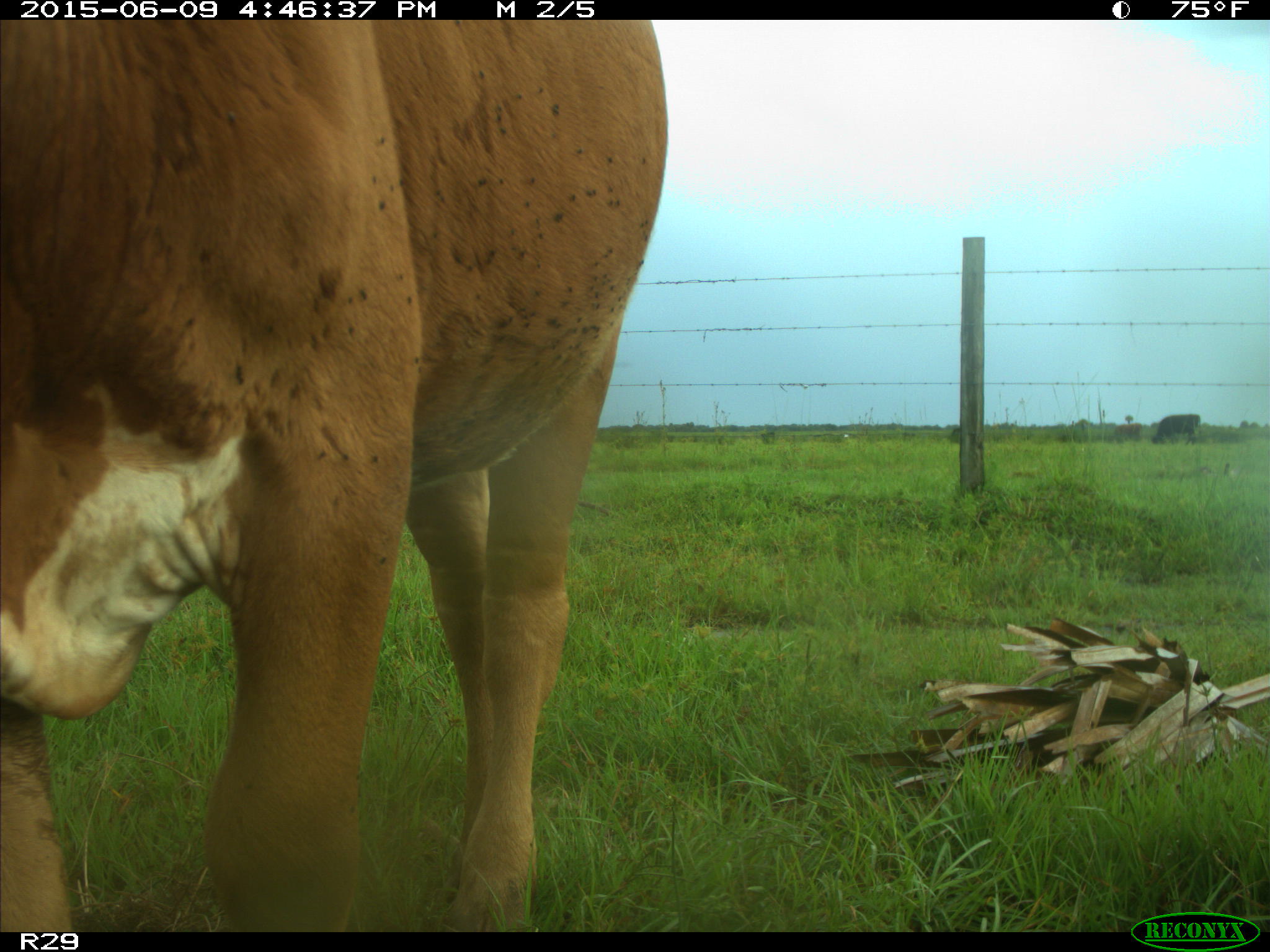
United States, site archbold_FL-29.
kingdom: Animalia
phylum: Chordata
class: Mammalia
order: Artiodactyla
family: Bovidae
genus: Bos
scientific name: Bos taurus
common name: domestic cow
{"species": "Bos taurus (domestic cow)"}